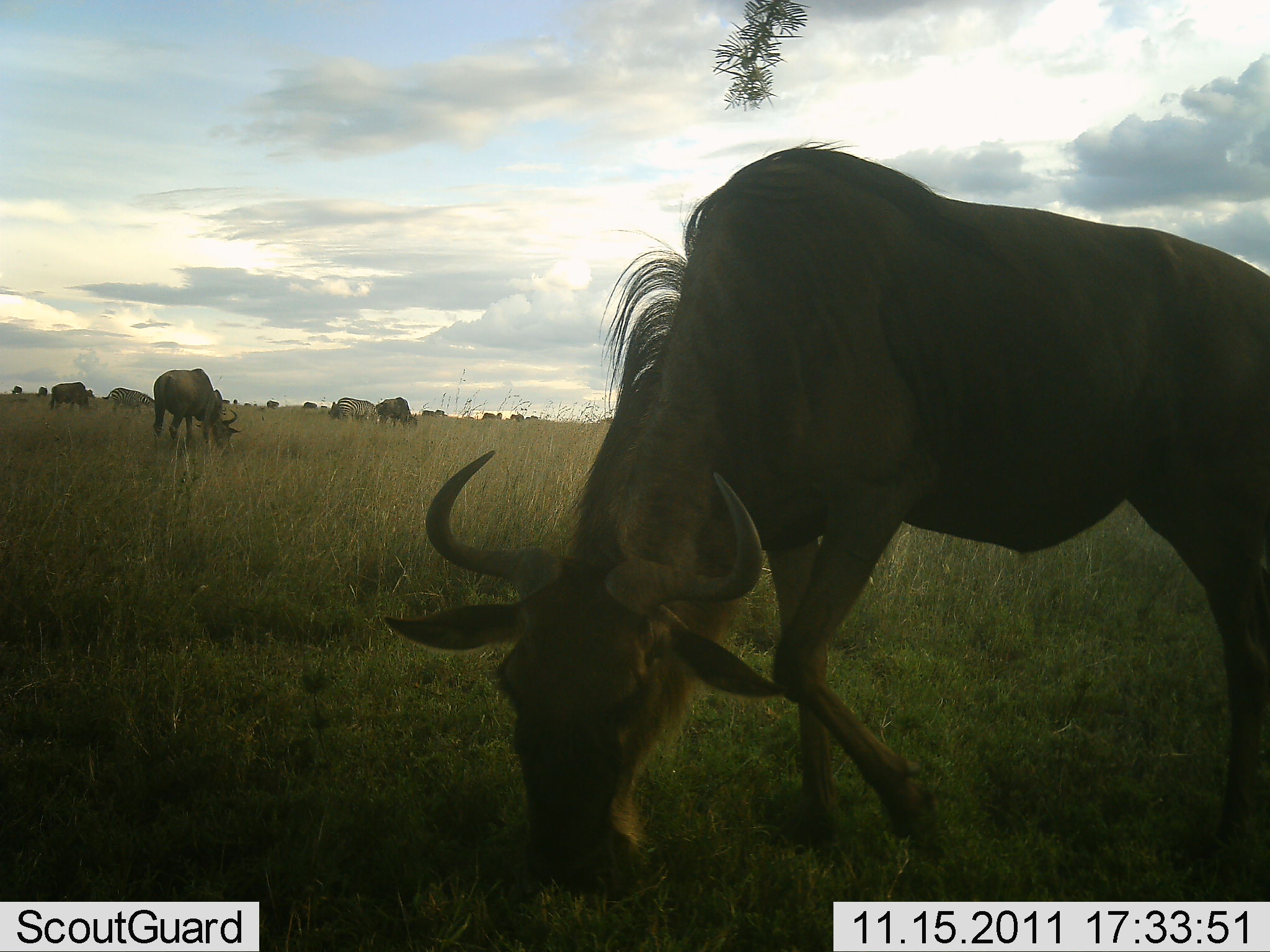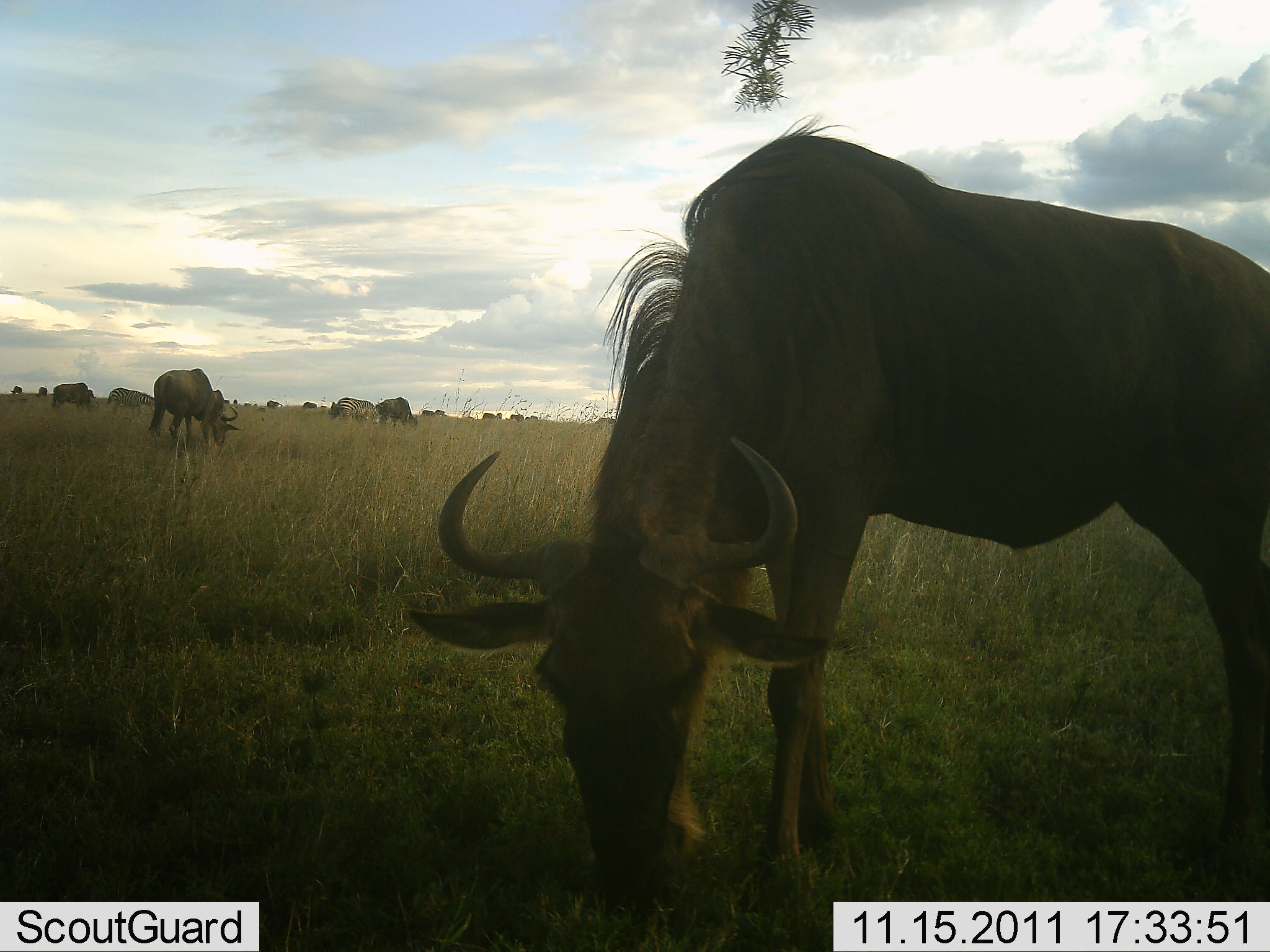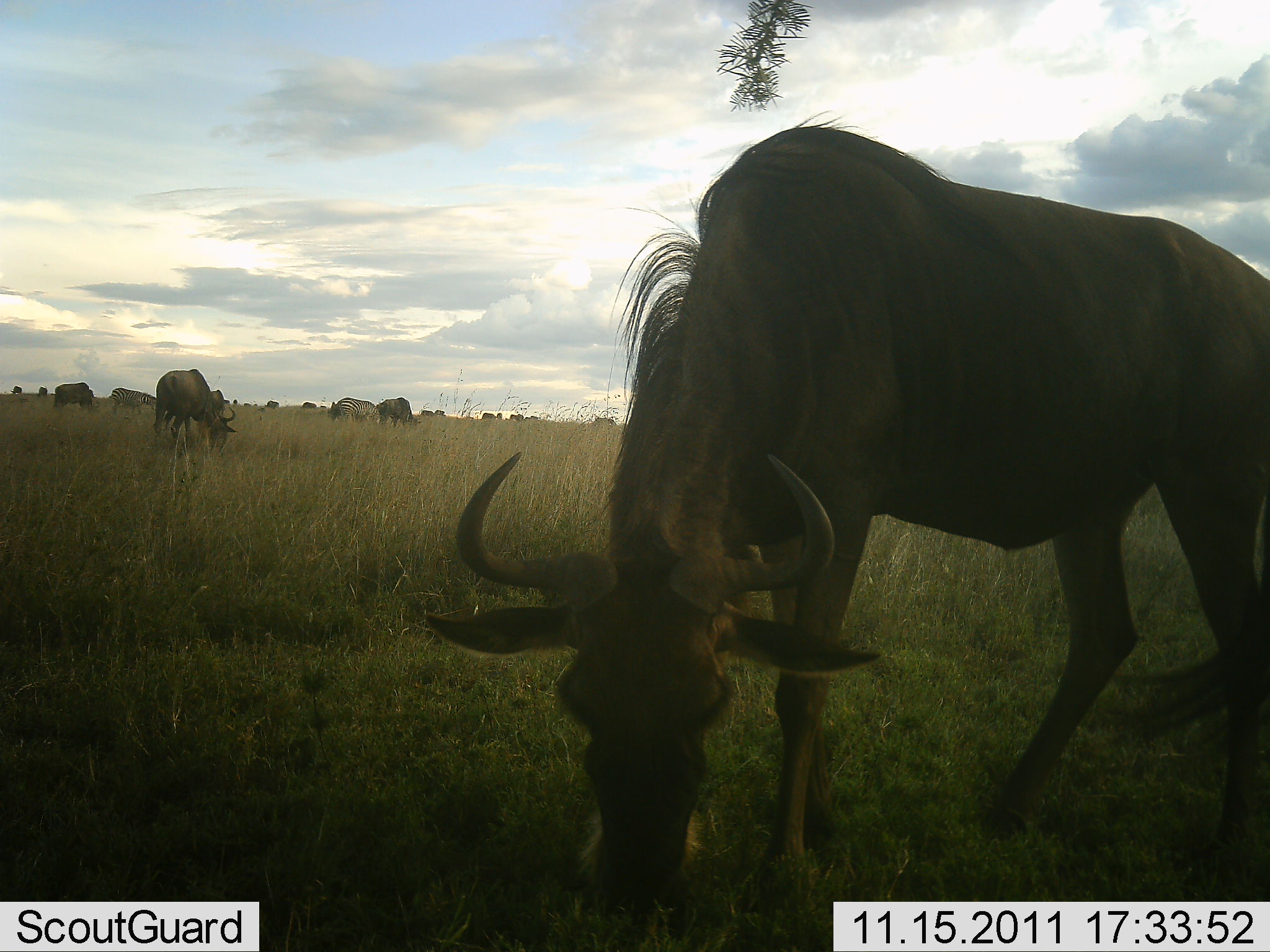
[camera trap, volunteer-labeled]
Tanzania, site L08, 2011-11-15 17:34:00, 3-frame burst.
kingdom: Animalia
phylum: Chordata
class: Mammalia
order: Artiodactyla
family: Bovidae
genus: Connochaetes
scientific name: Connochaetes taurinus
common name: blue wildebeest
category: wildebeest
Wildebeest (blue wildebeest) (Connochaetes taurinus), count 11-50. Behavior (volunteer vote fractions): standing 30%, resting 0%, moving 10%, interacting 0%. Young present (vote fraction): 0%. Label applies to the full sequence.